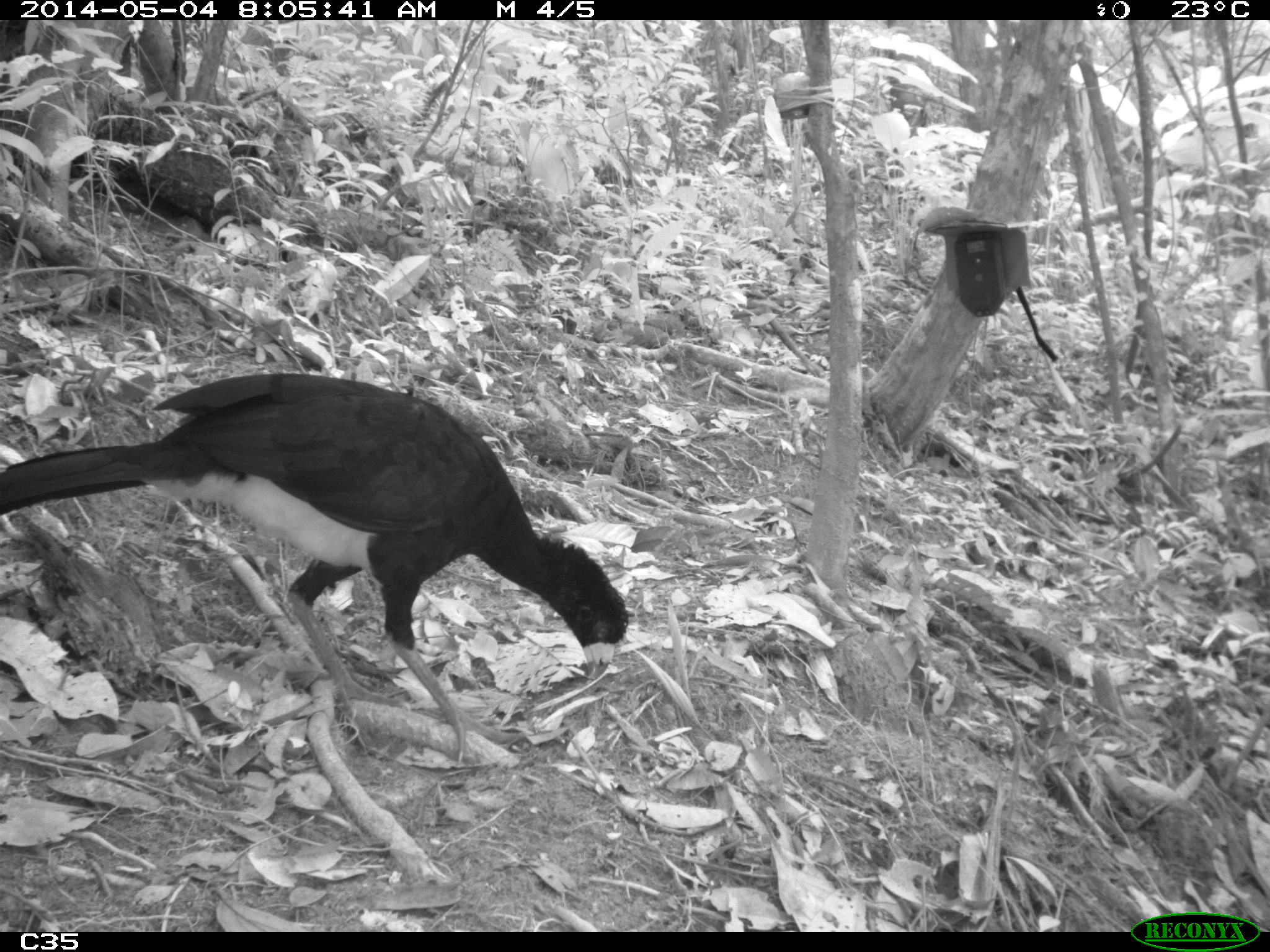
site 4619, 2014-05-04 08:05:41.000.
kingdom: Animalia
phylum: Chordata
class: Aves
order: Galliformes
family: Cracidae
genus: Crax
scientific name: Crax alector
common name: black curassow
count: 2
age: adult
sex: female